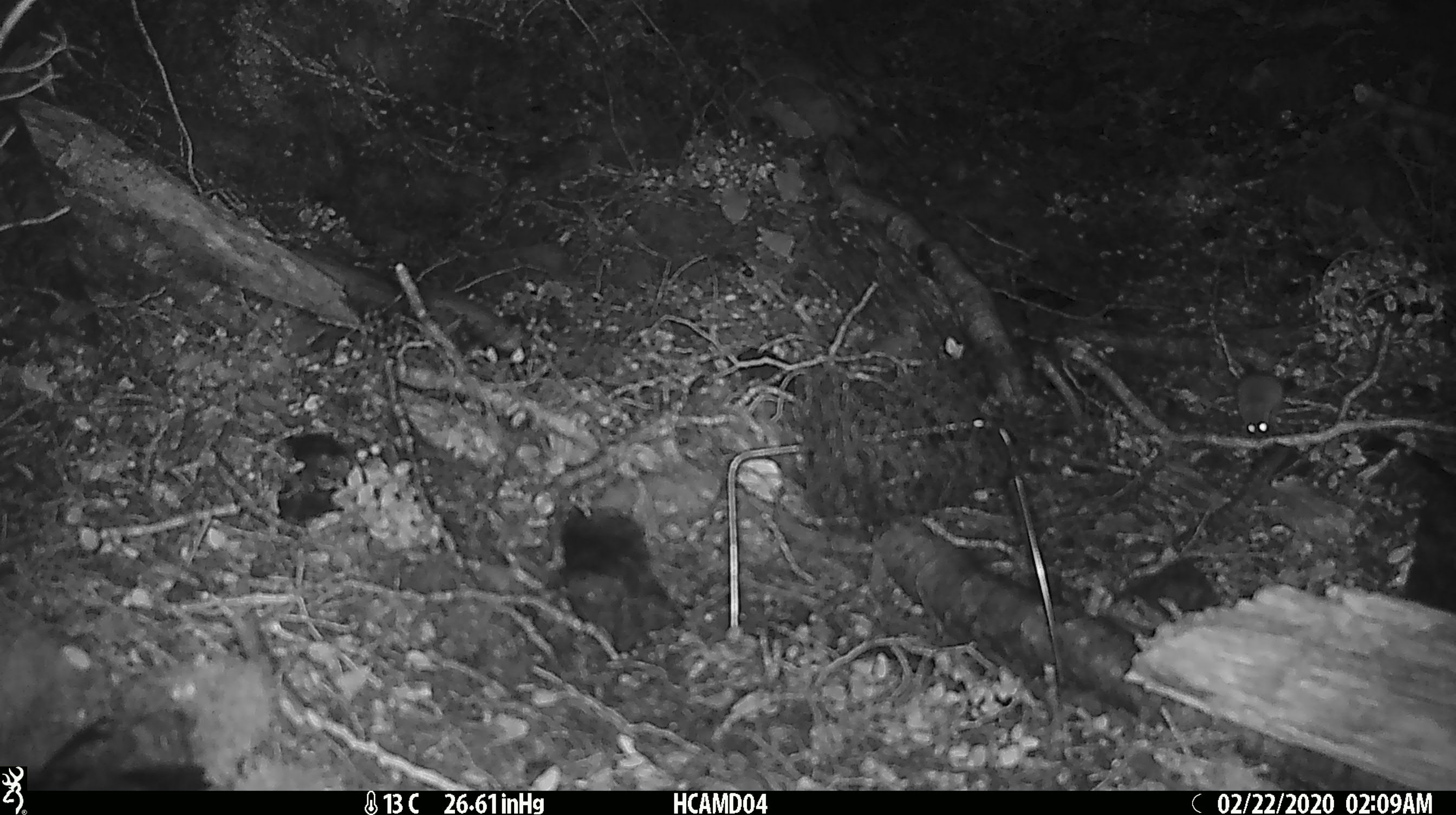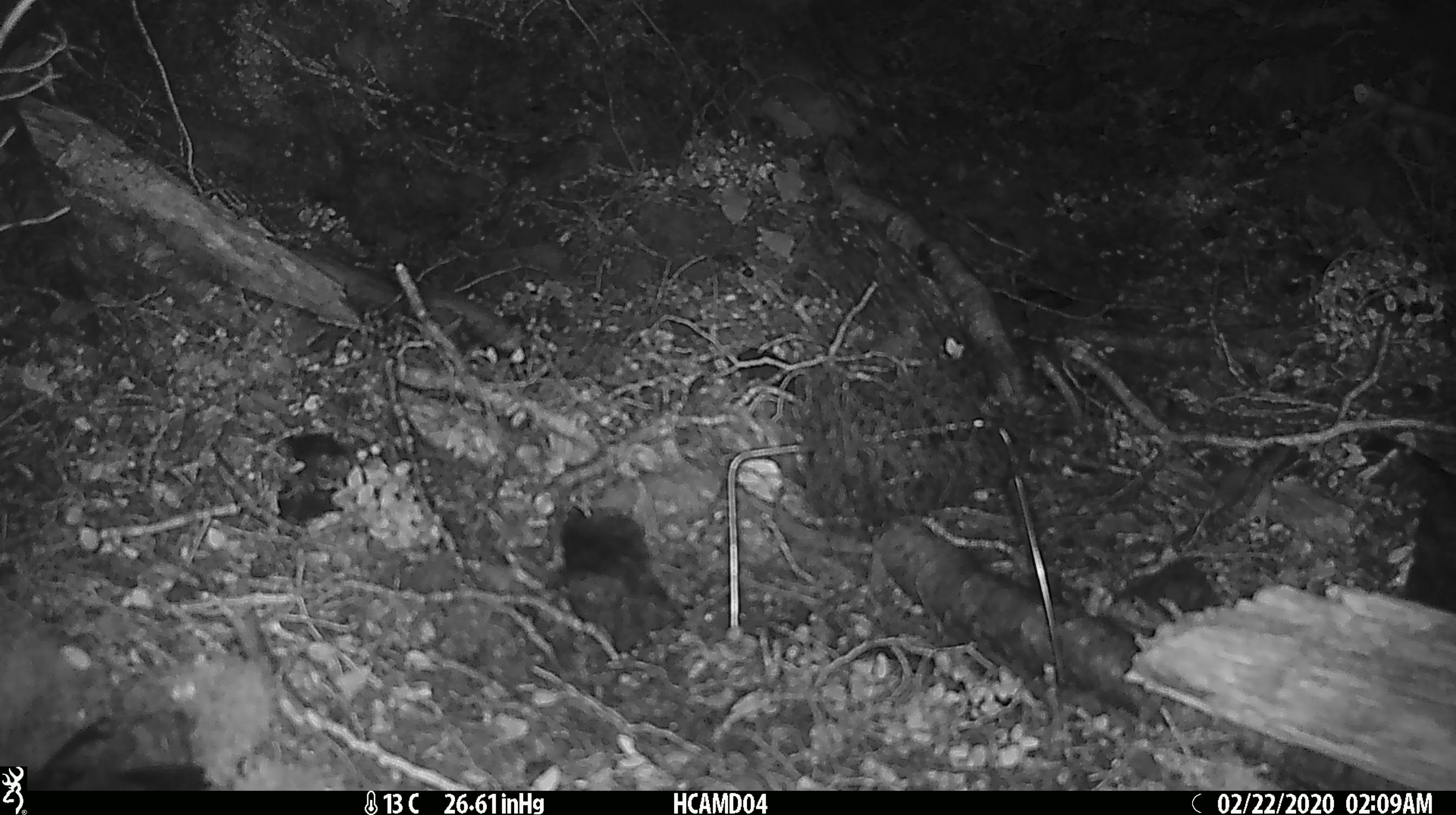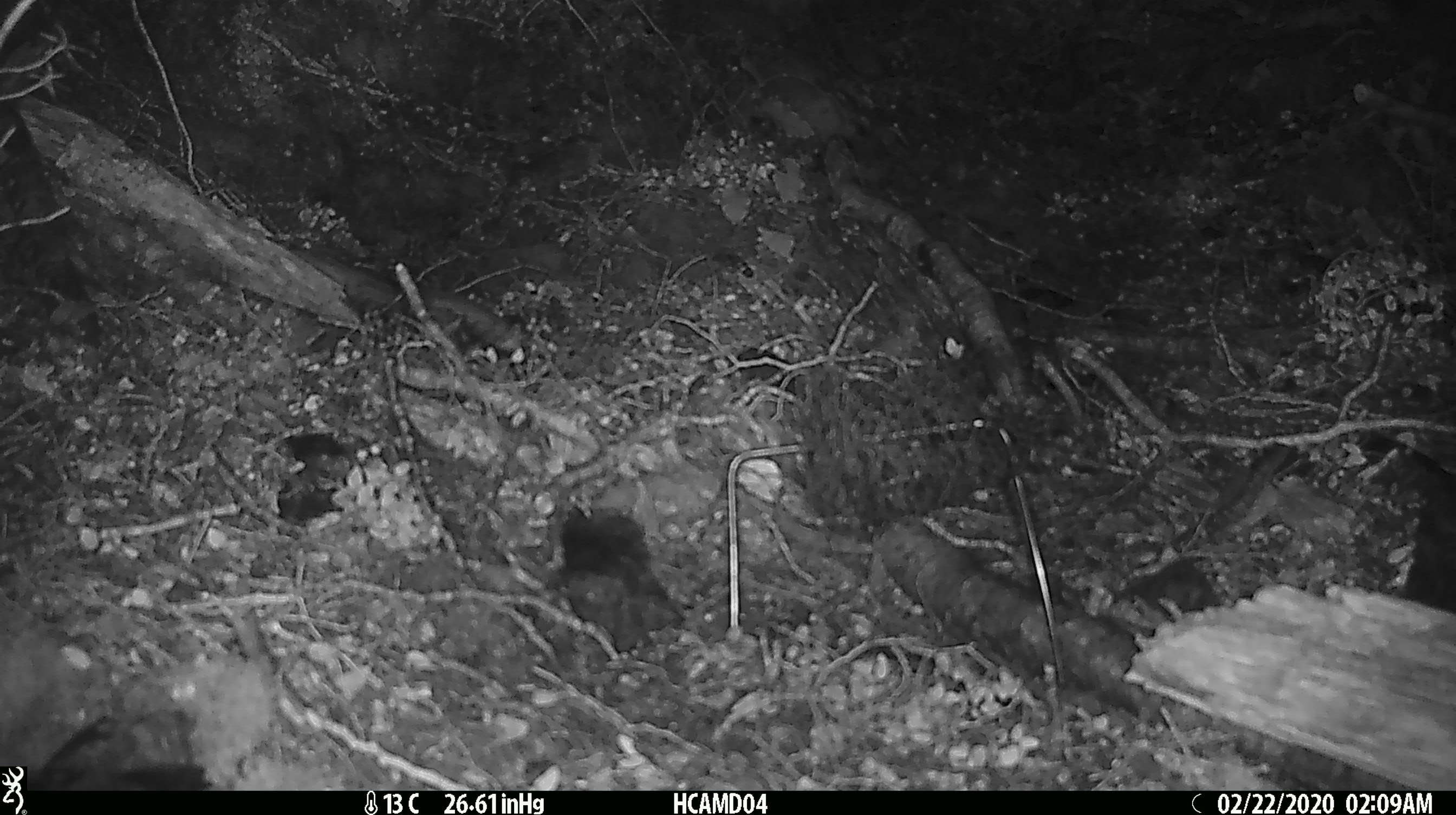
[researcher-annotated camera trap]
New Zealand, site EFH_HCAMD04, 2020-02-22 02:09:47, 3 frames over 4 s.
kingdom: Animalia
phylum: Chordata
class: Mammalia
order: Rodentia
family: Muridae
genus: Mus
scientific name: Mus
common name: mouse